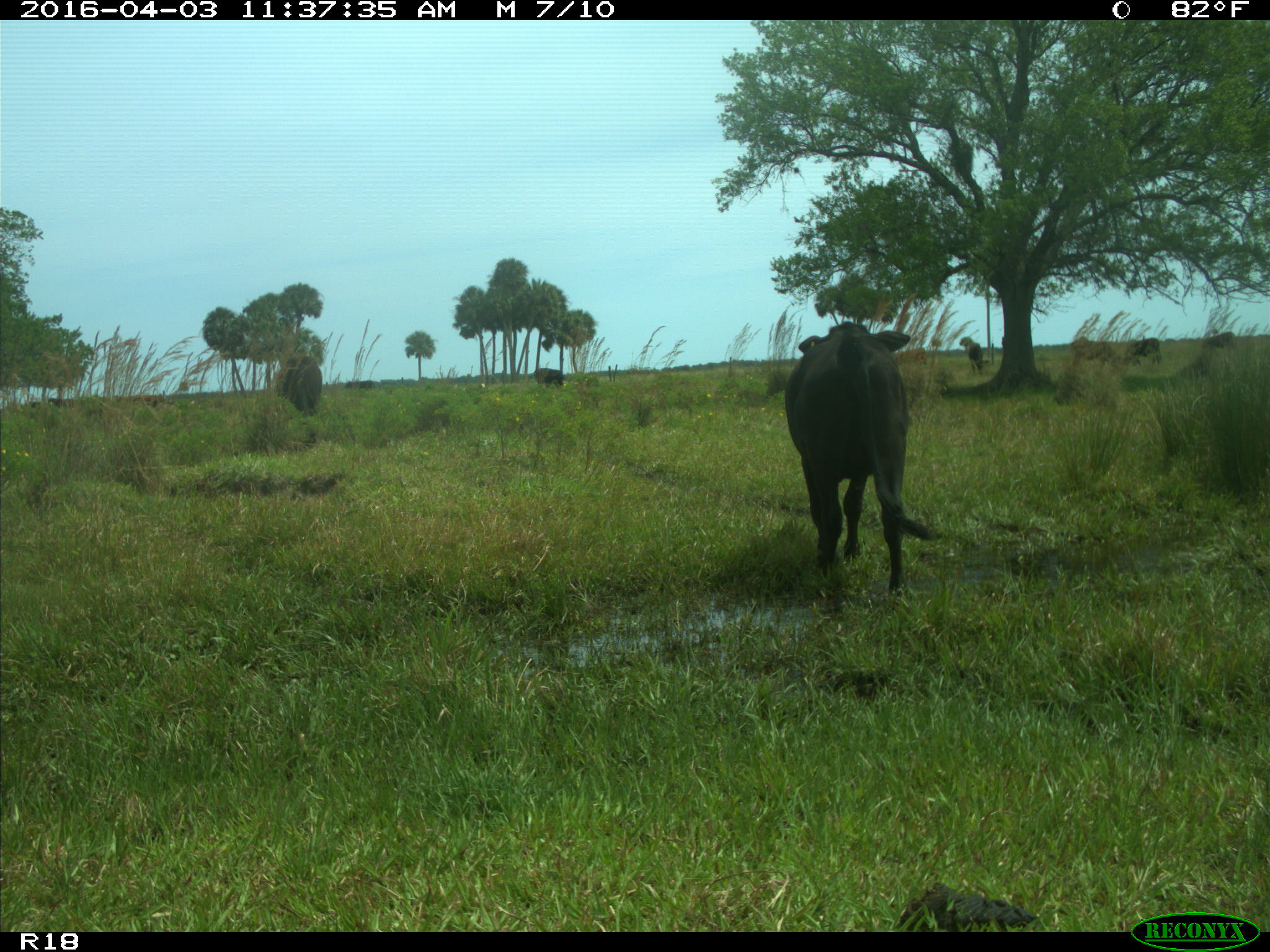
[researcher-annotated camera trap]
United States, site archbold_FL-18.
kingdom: Animalia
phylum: Chordata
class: Mammalia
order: Artiodactyla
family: Bovidae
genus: Bos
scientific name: Bos taurus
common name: domestic cow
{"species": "Bos taurus (domestic cow)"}